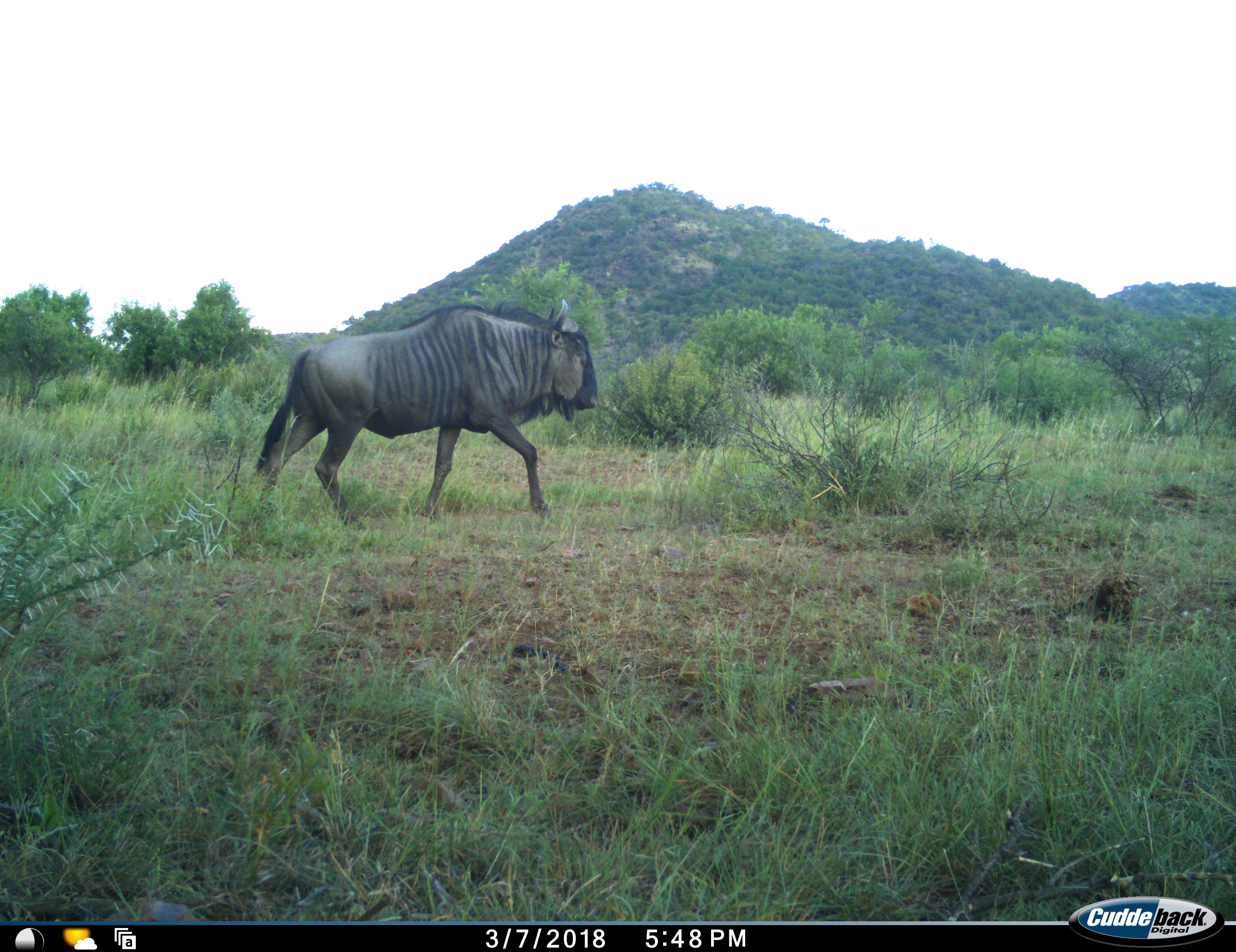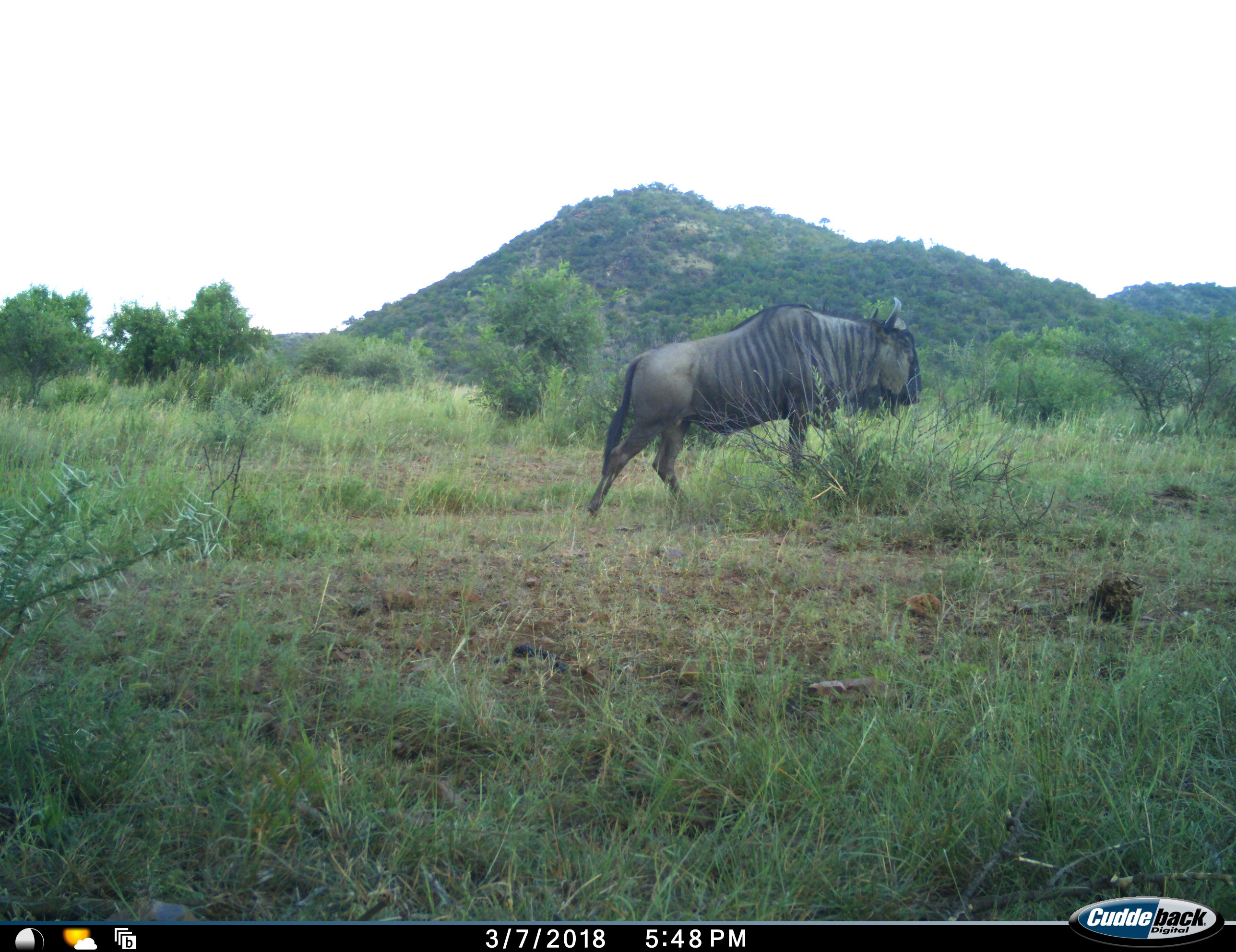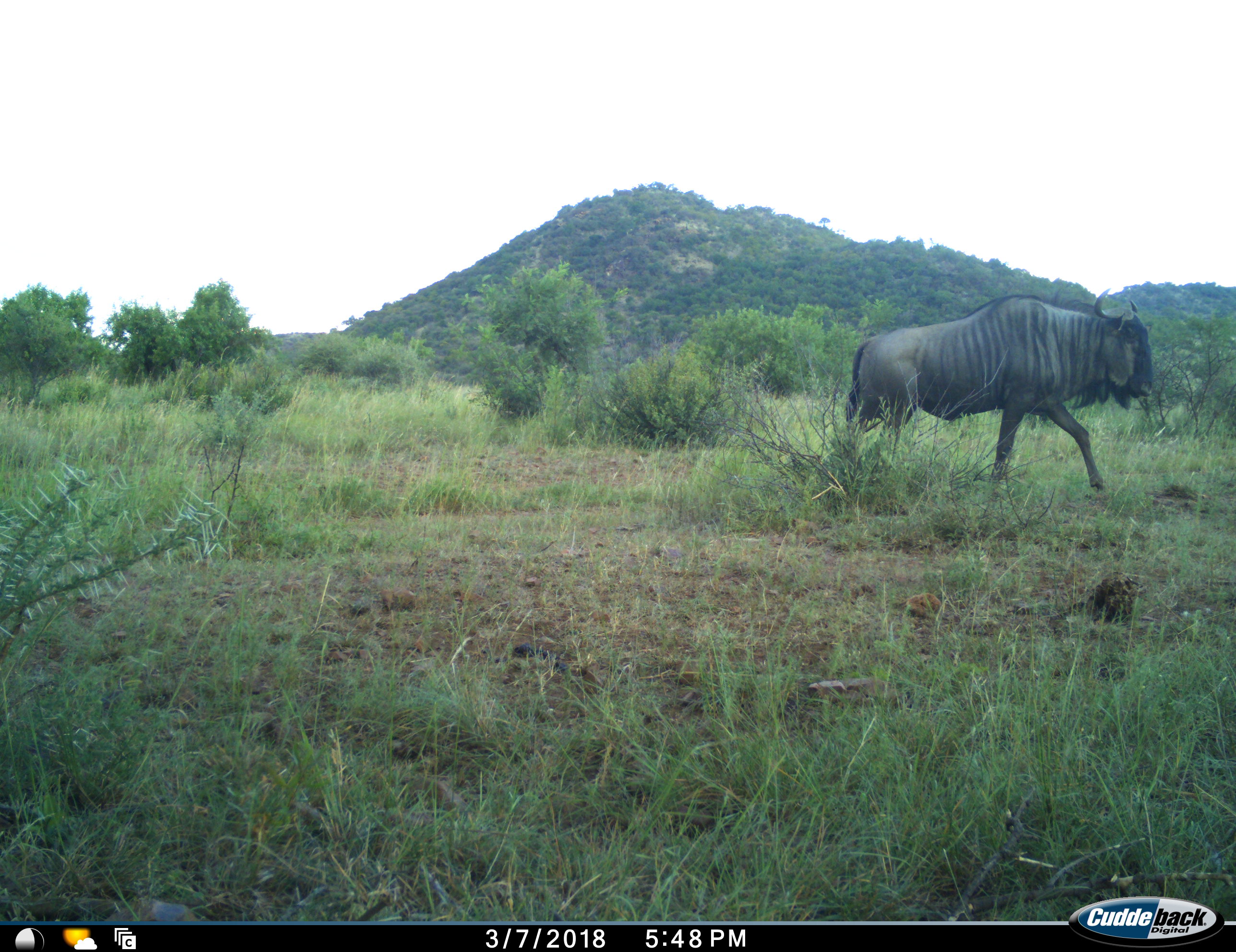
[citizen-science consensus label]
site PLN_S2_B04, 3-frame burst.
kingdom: Animalia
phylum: Chordata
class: Mammalia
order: Artiodactyla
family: Bovidae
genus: Connochaetes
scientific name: Connochaetes taurinus taurinus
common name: blue wildebeest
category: wildebeestblue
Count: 1.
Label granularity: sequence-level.